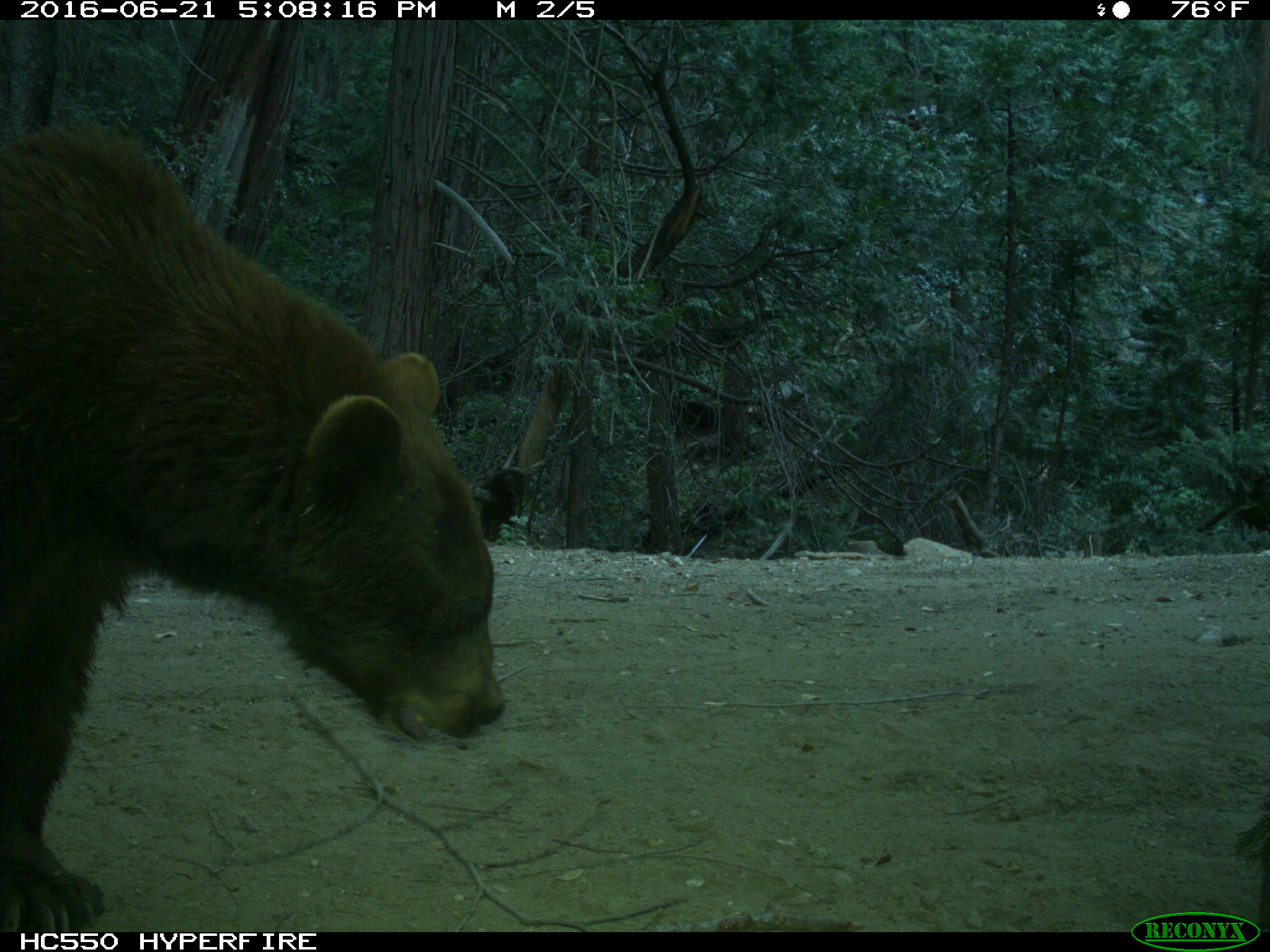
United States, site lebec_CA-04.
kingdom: Animalia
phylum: Chordata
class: Mammalia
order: Carnivora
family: Ursidae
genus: Ursus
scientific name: Ursus americanus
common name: american black bear